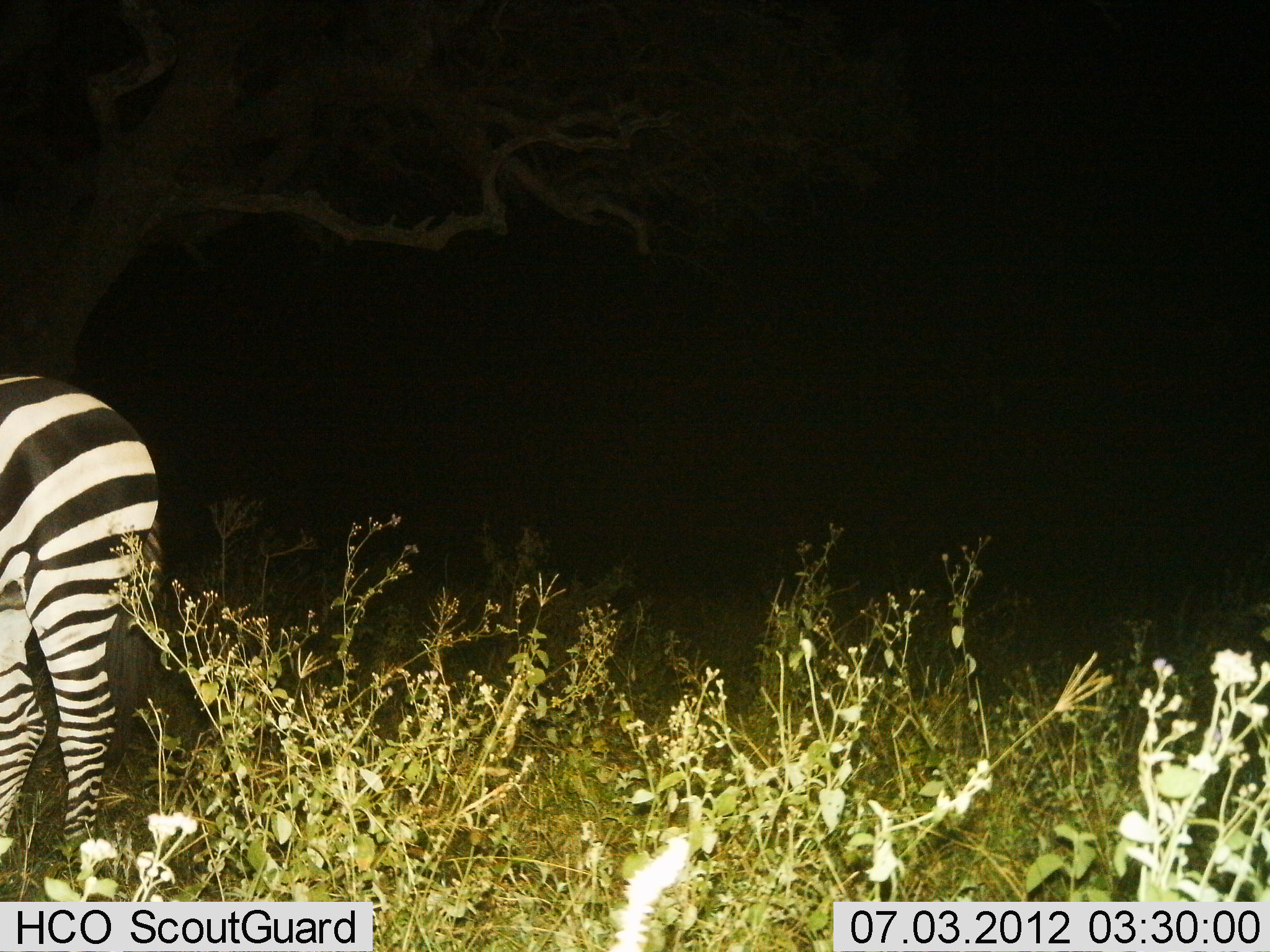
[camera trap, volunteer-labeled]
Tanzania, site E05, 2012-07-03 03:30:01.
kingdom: Animalia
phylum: Chordata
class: Mammalia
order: Perissodactyla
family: Equidae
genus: Equus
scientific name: Equus quagga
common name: plains zebra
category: zebra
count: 1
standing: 90%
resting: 0%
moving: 10%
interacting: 0%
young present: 0%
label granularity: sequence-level